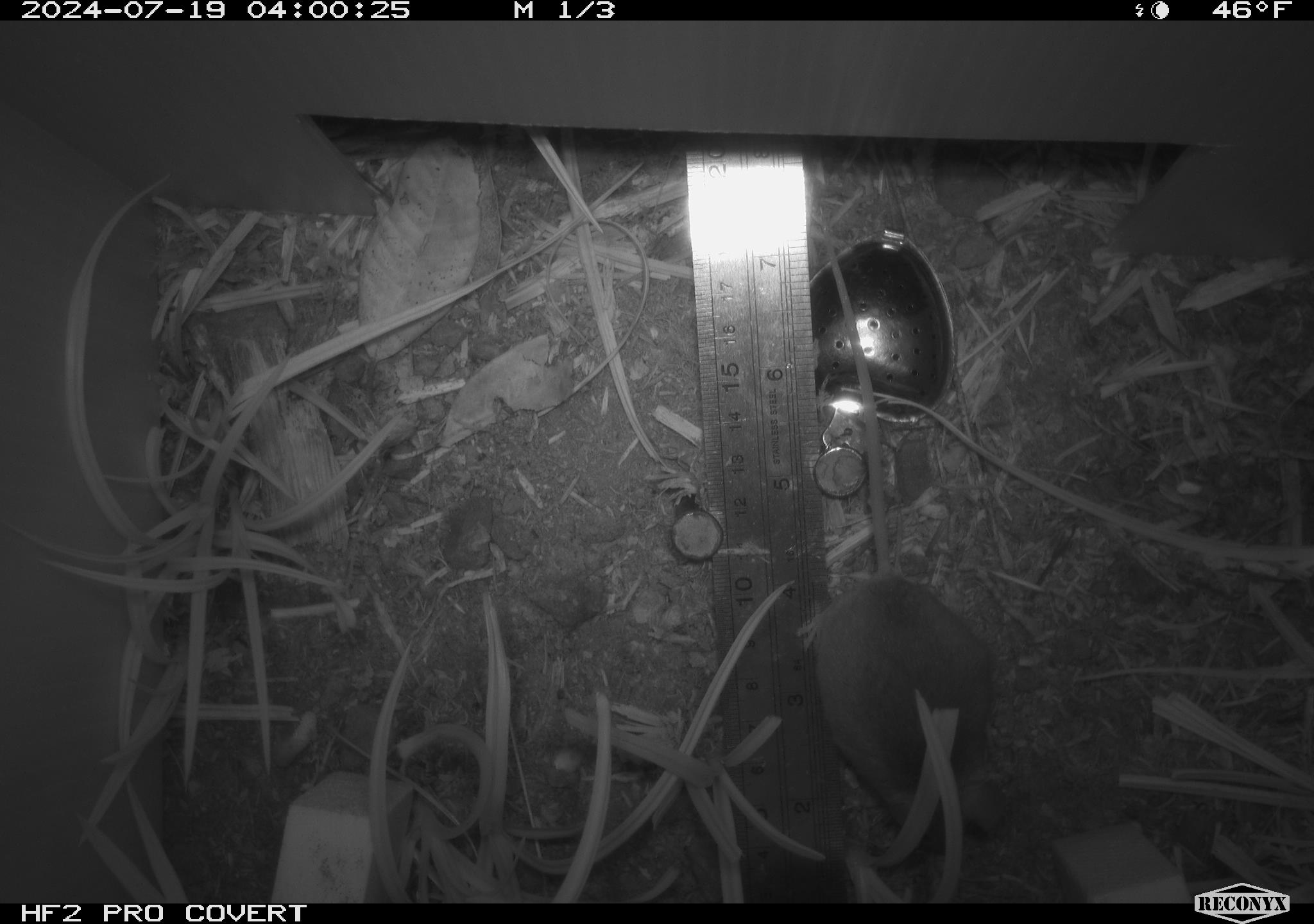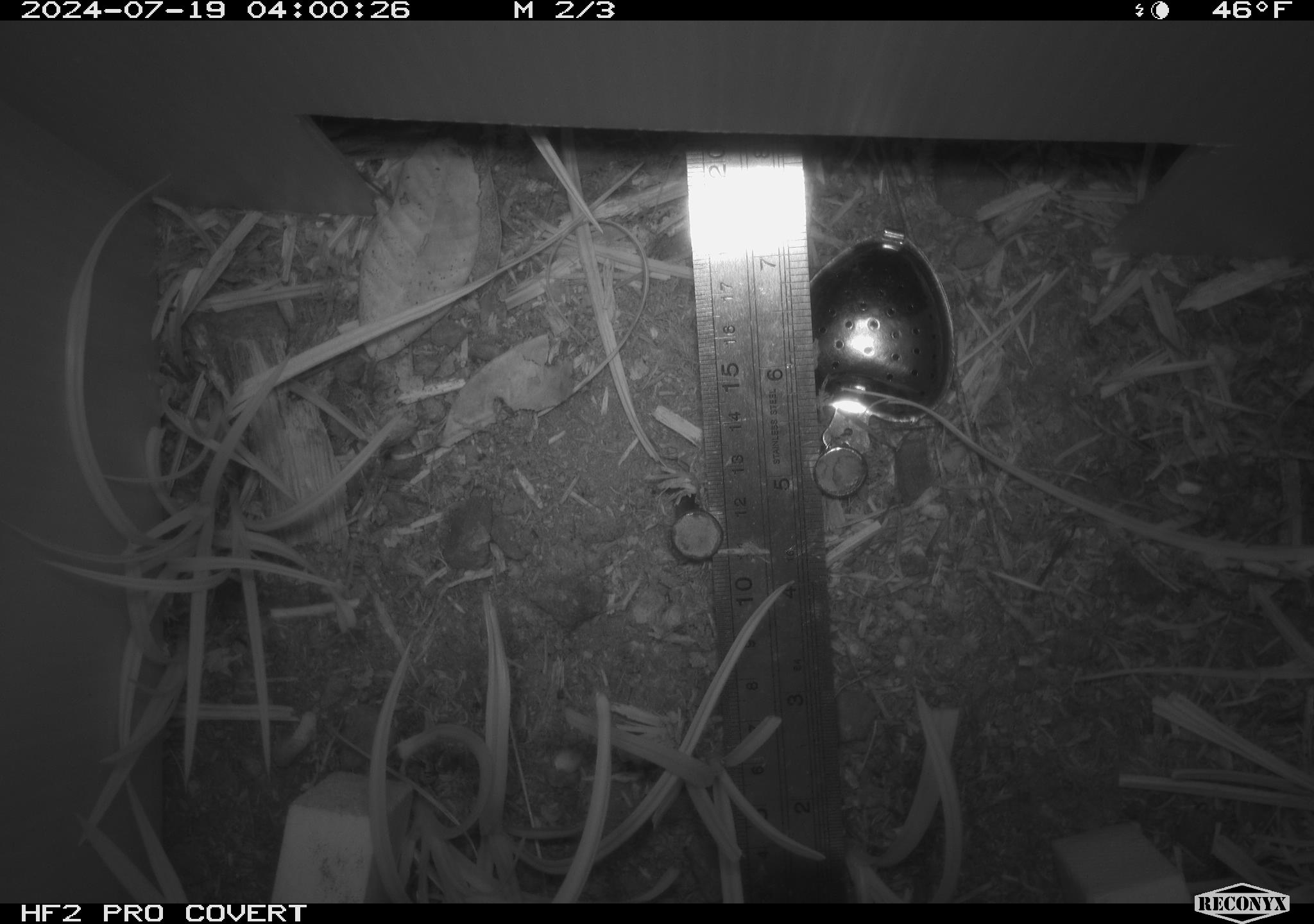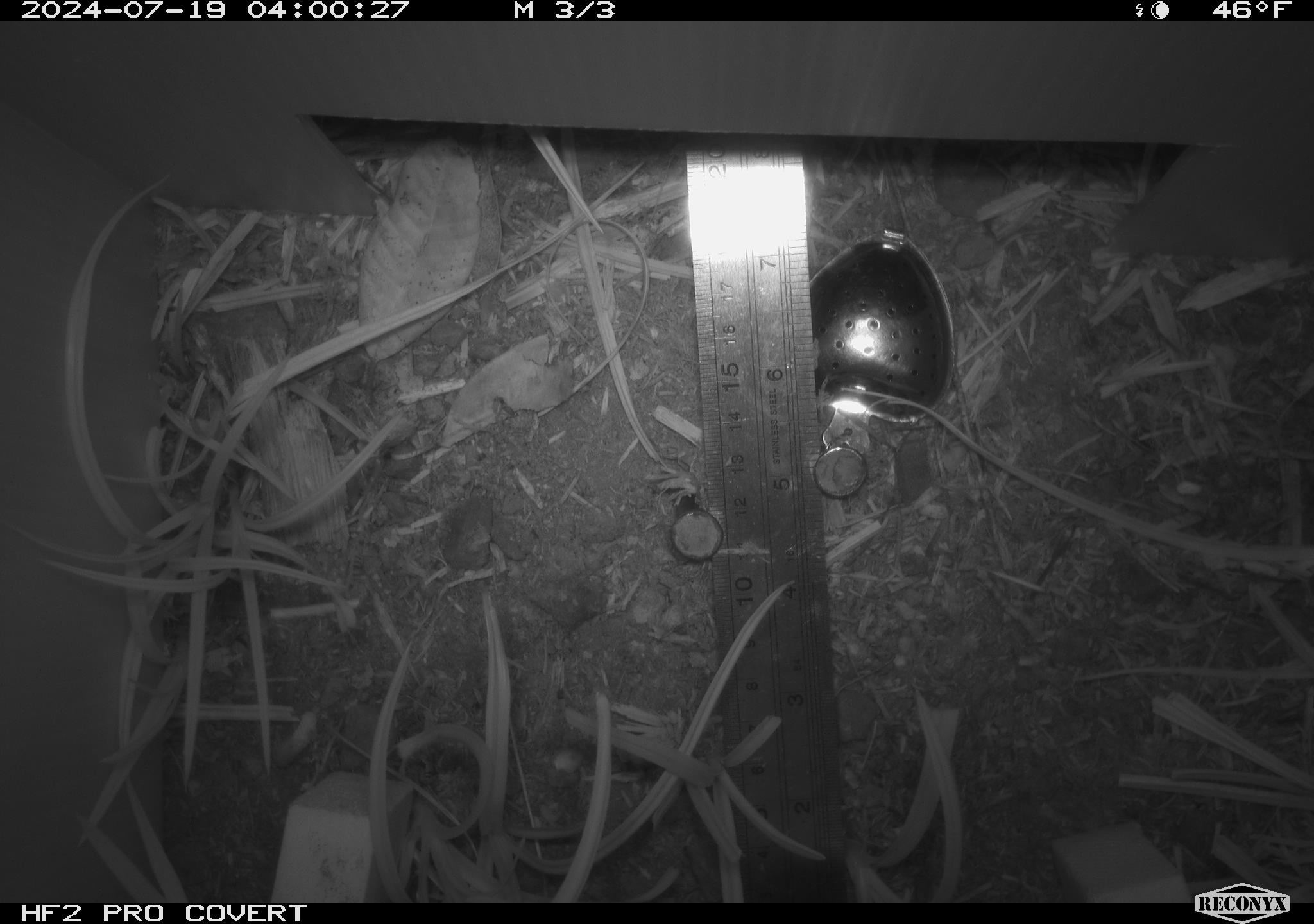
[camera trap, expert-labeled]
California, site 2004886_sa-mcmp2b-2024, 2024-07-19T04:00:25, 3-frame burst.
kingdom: Animalia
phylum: Chordata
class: Mammalia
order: Rodentia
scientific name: Rodentia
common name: mouse species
Mouse species (Rodentia).